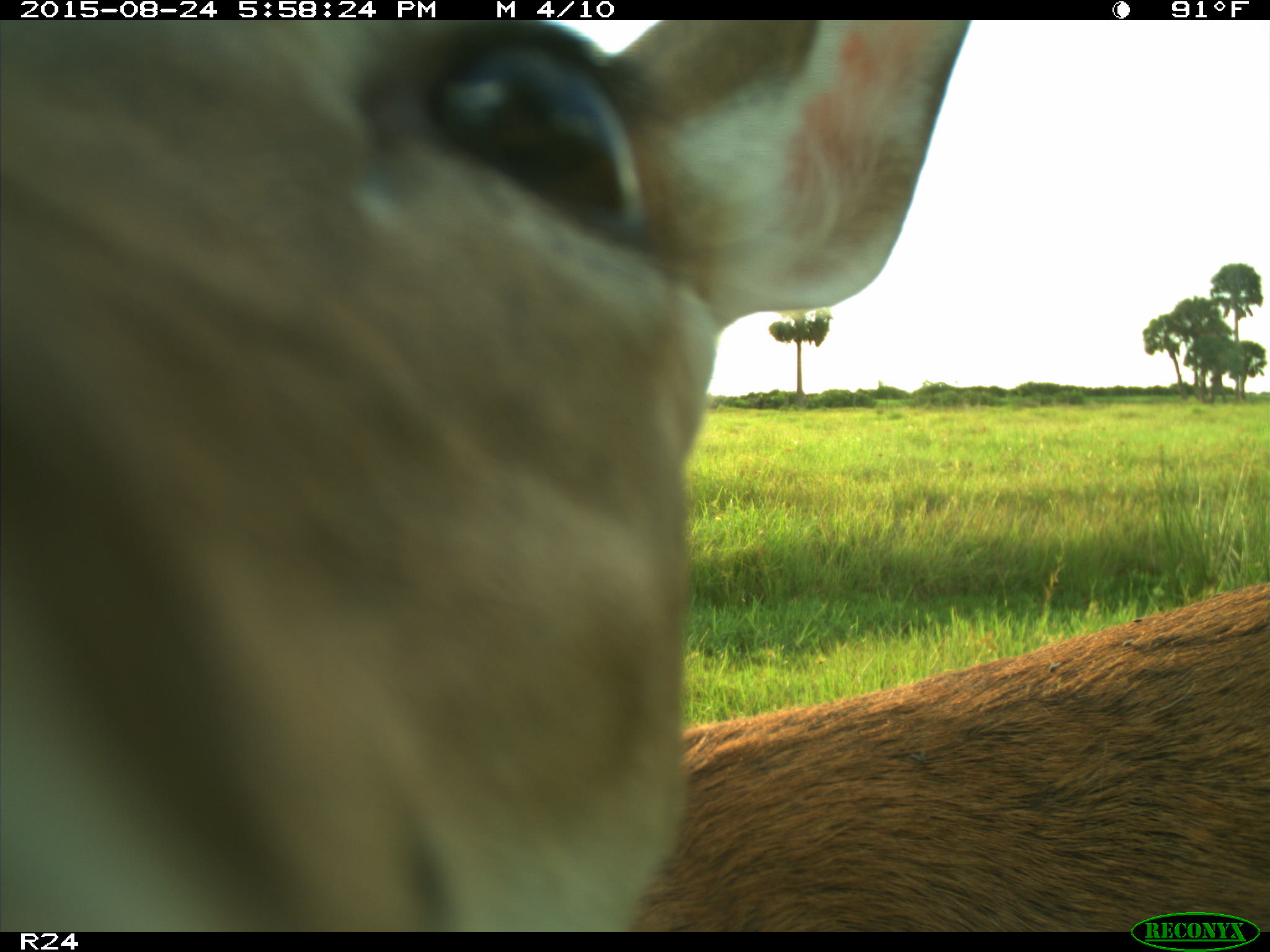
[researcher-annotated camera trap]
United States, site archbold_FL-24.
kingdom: Animalia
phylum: Chordata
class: Mammalia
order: Artiodactyla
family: Cervidae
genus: Odocoileus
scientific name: Odocoileus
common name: deer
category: unidentified deer